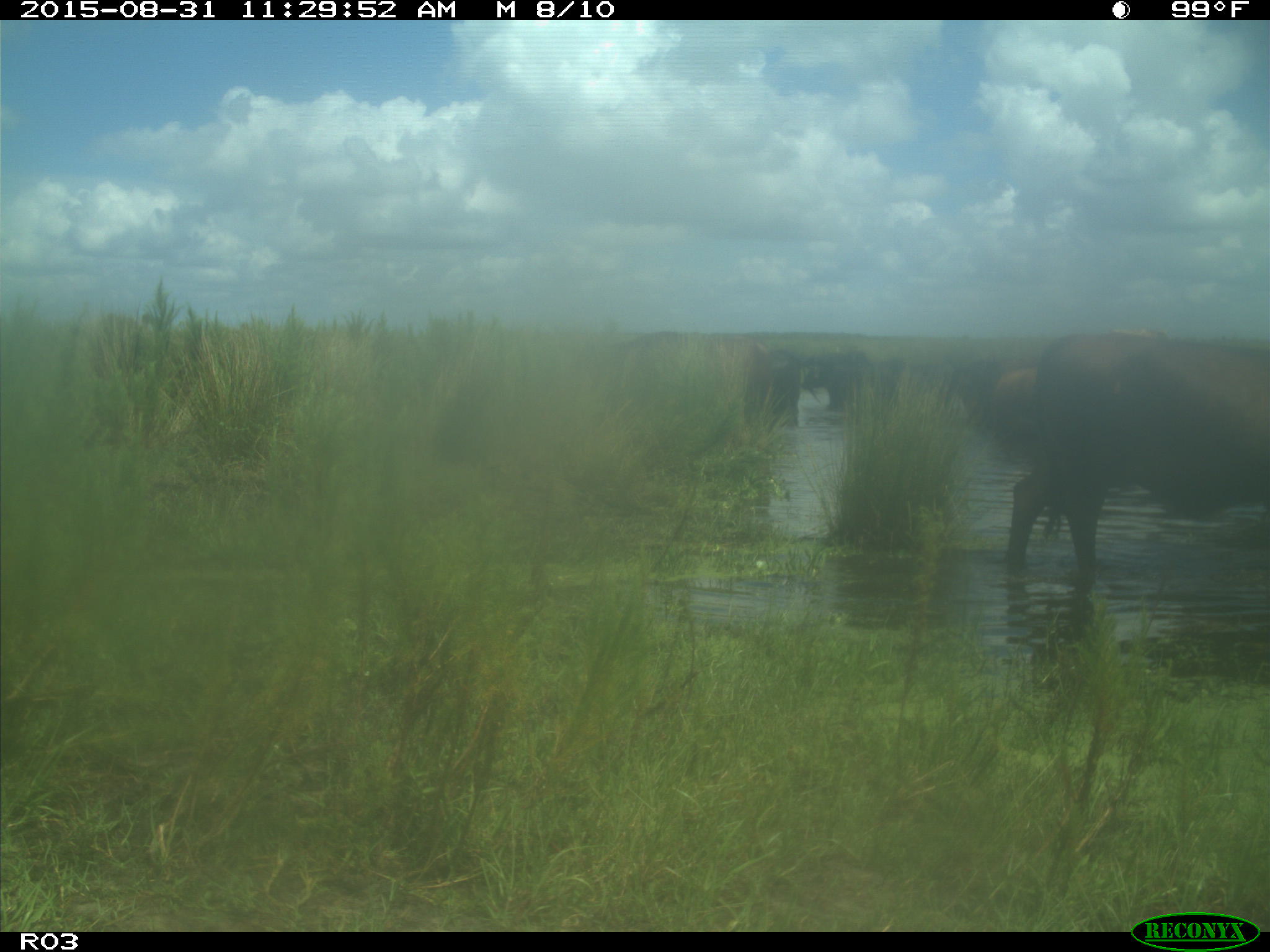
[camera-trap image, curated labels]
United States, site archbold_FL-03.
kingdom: Animalia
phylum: Chordata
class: Mammalia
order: Artiodactyla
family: Bovidae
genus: Bos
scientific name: Bos taurus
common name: domestic cow